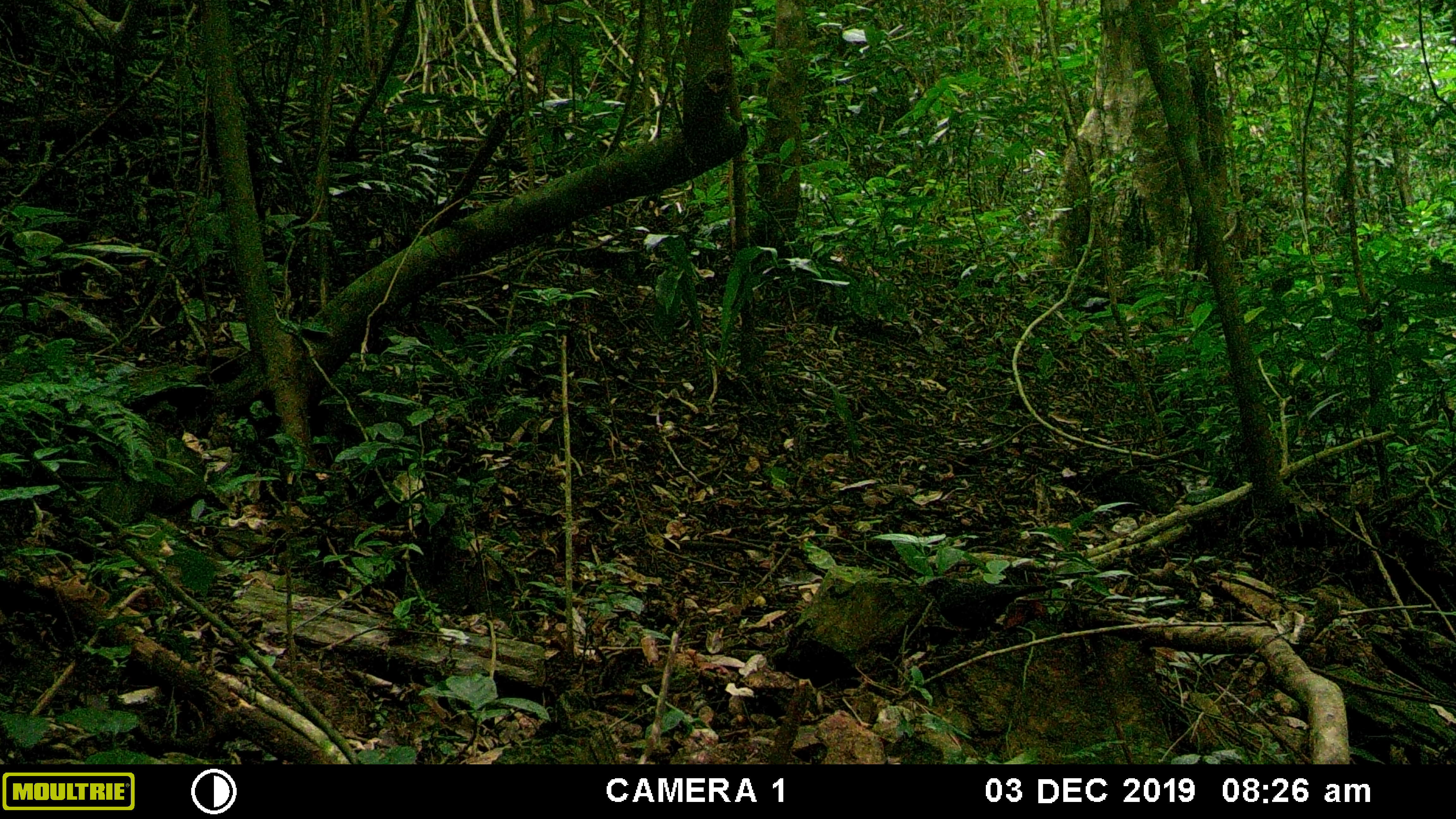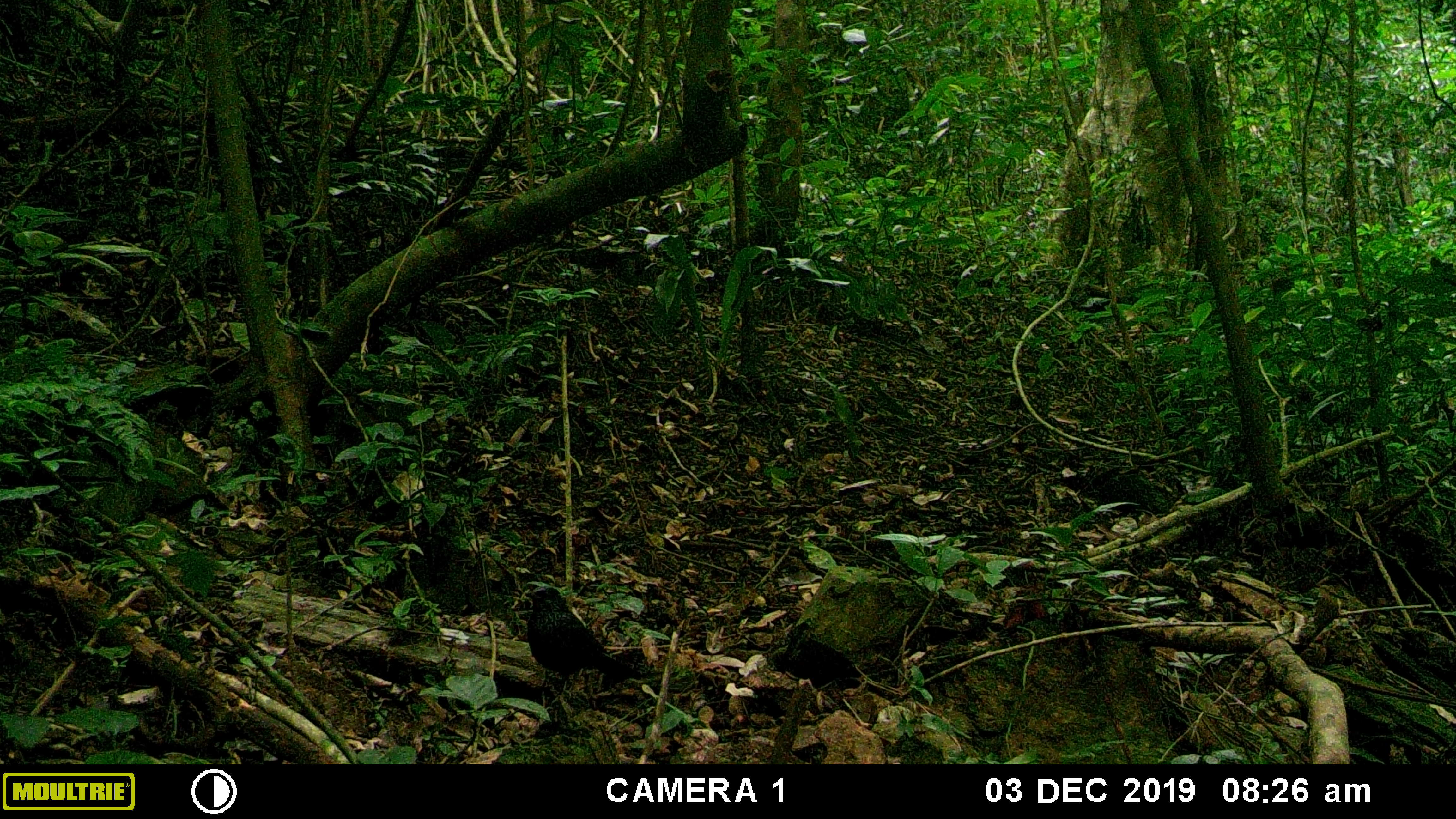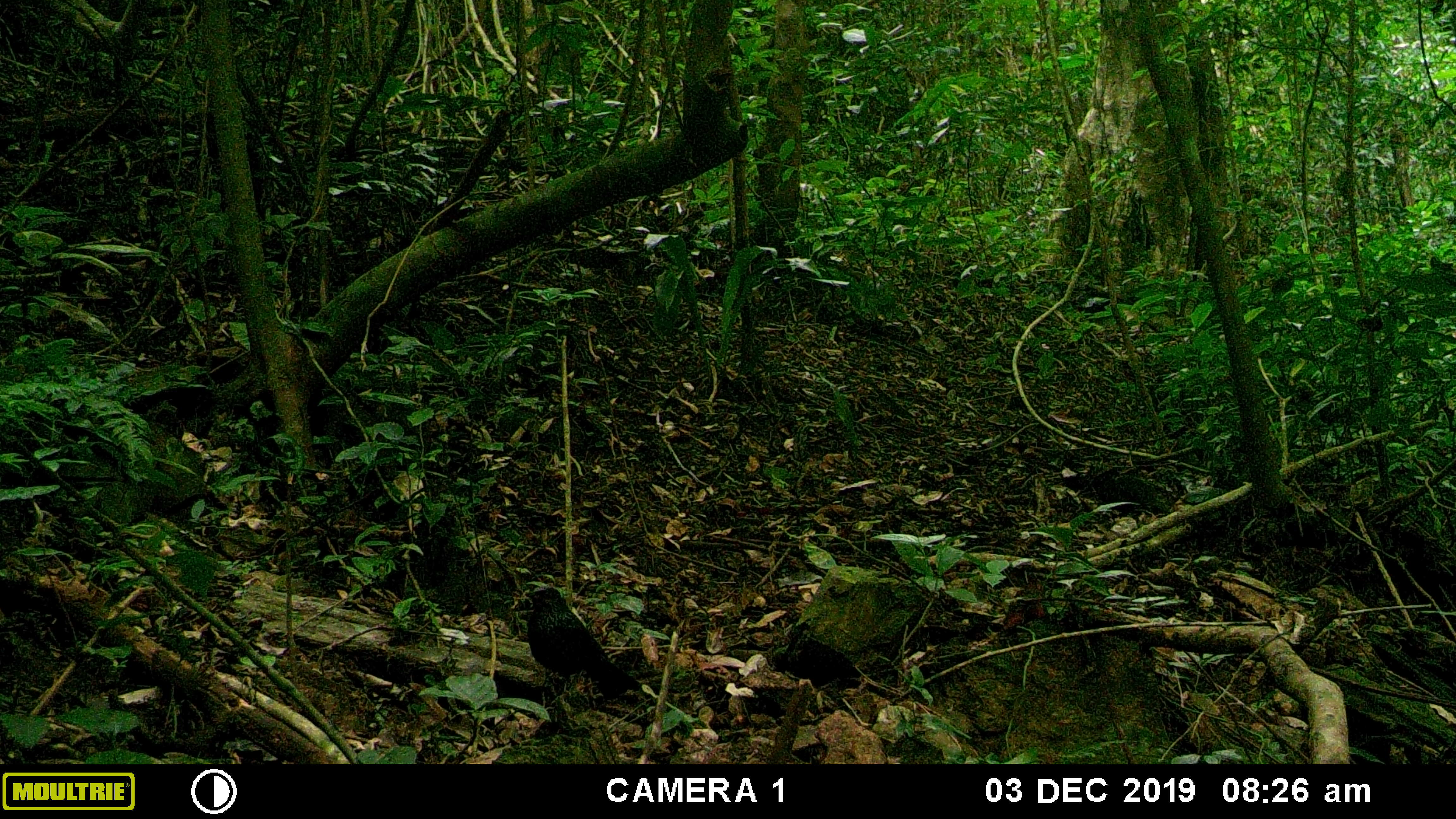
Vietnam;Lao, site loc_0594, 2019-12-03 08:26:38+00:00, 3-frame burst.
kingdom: Animalia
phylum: Chordata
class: Aves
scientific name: Aves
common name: bird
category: unidentified bird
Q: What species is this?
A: Unidentified bird (bird) (Aves).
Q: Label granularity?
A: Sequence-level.